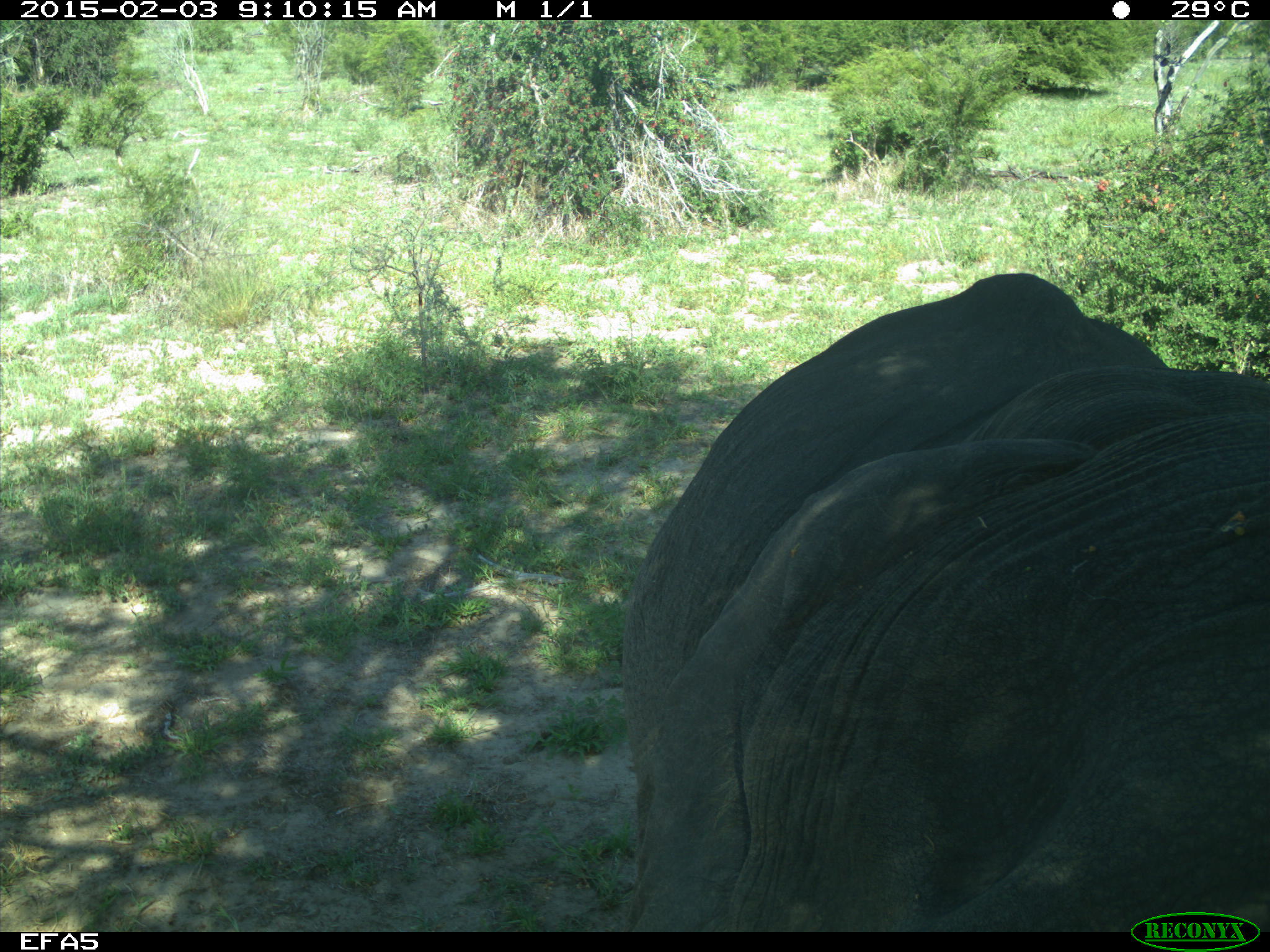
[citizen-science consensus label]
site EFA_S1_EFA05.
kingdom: Animalia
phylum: Chordata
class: Mammalia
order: Proboscidea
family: Elephantidae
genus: Loxodonta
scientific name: Loxodonta africana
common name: african bush elephant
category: elephant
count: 1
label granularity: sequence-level